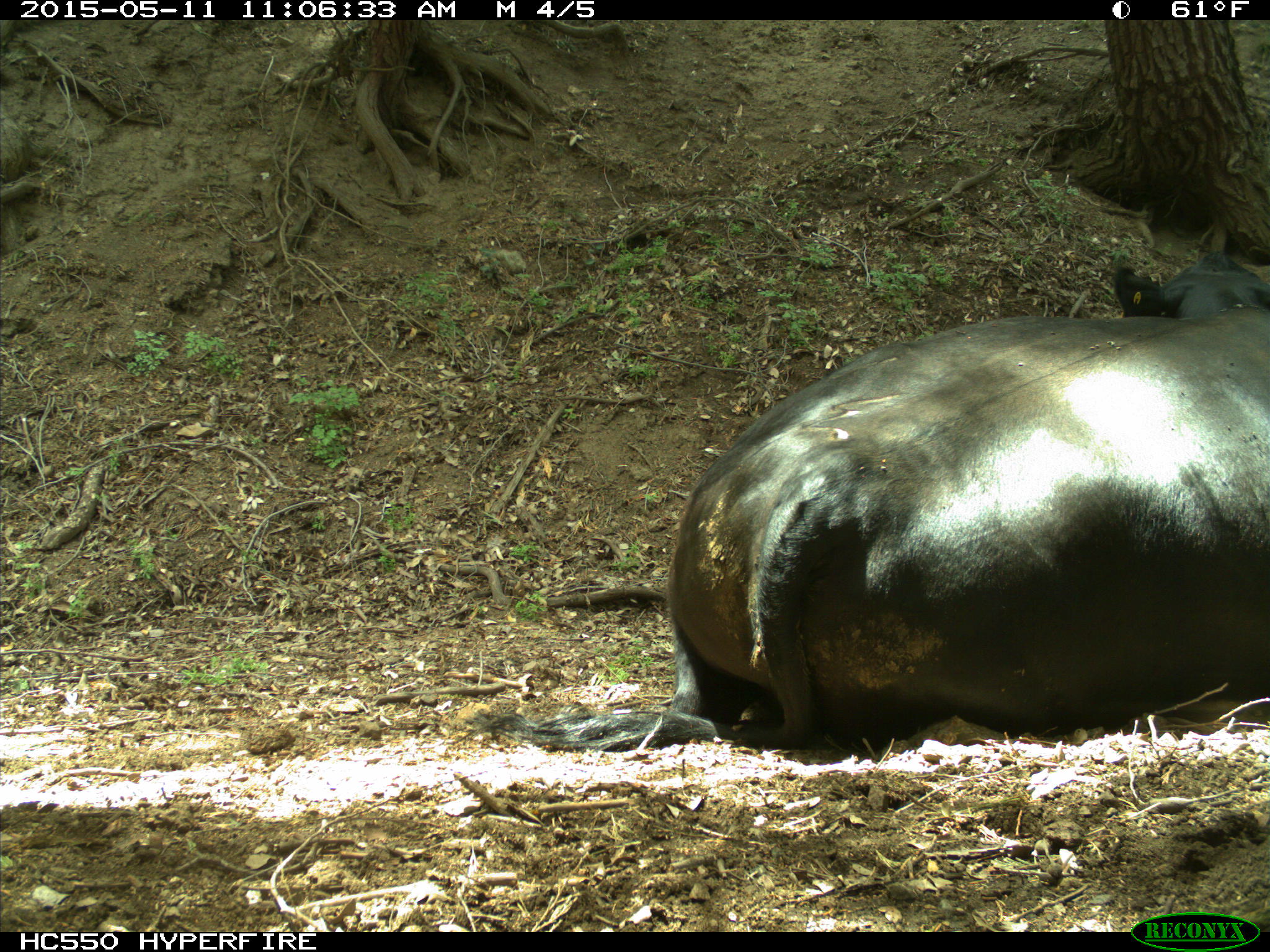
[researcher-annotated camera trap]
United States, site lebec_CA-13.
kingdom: Animalia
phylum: Chordata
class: Mammalia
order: Artiodactyla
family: Bovidae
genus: Bos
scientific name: Bos taurus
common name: domestic cow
Bos taurus (domestic cow).